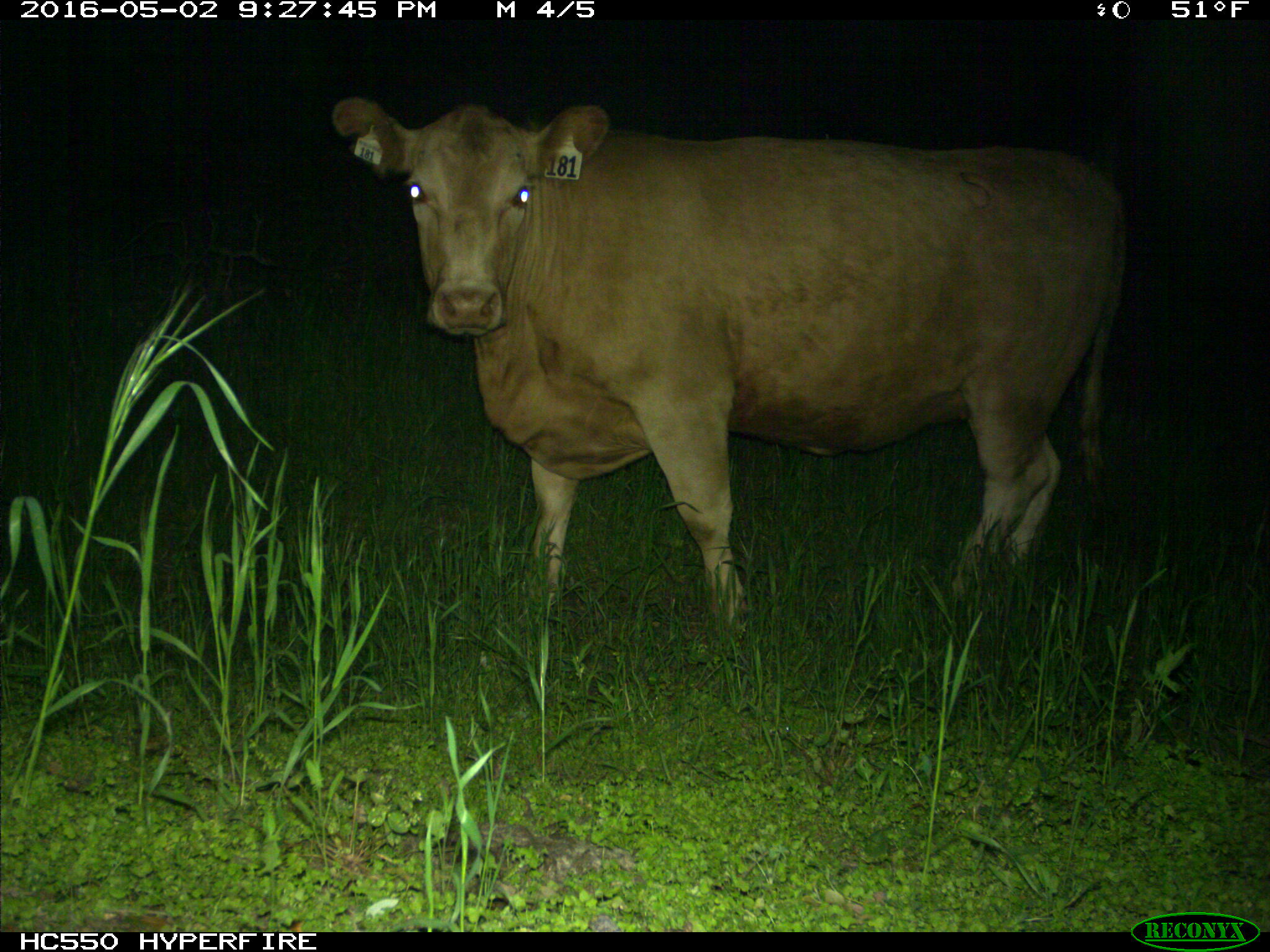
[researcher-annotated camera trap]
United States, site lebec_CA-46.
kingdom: Animalia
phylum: Chordata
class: Mammalia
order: Artiodactyla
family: Bovidae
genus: Bos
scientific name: Bos taurus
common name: domestic cow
Bos taurus (domestic cow).